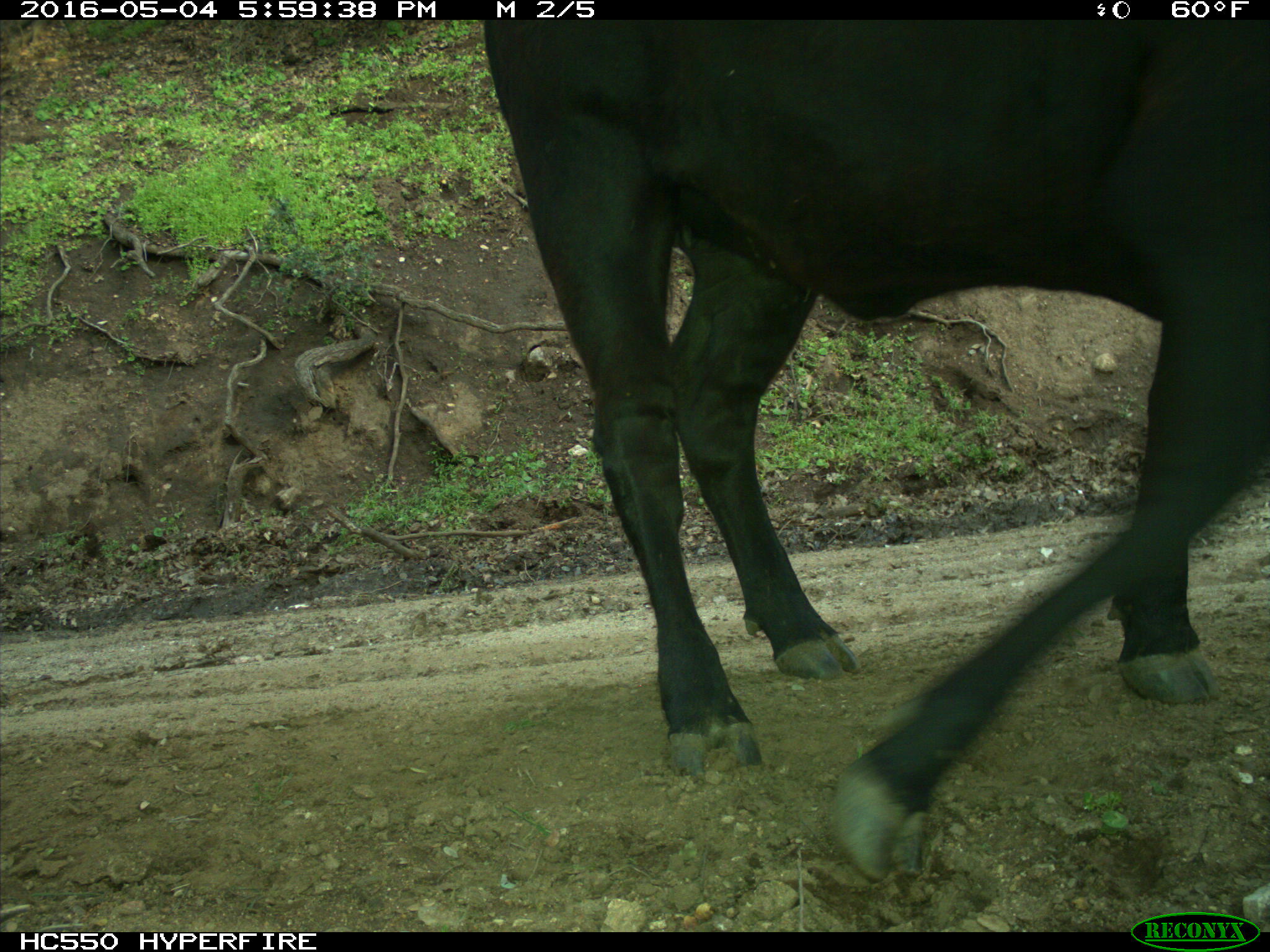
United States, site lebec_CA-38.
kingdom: Animalia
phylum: Chordata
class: Mammalia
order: Artiodactyla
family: Bovidae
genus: Bos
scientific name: Bos taurus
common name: domestic cow